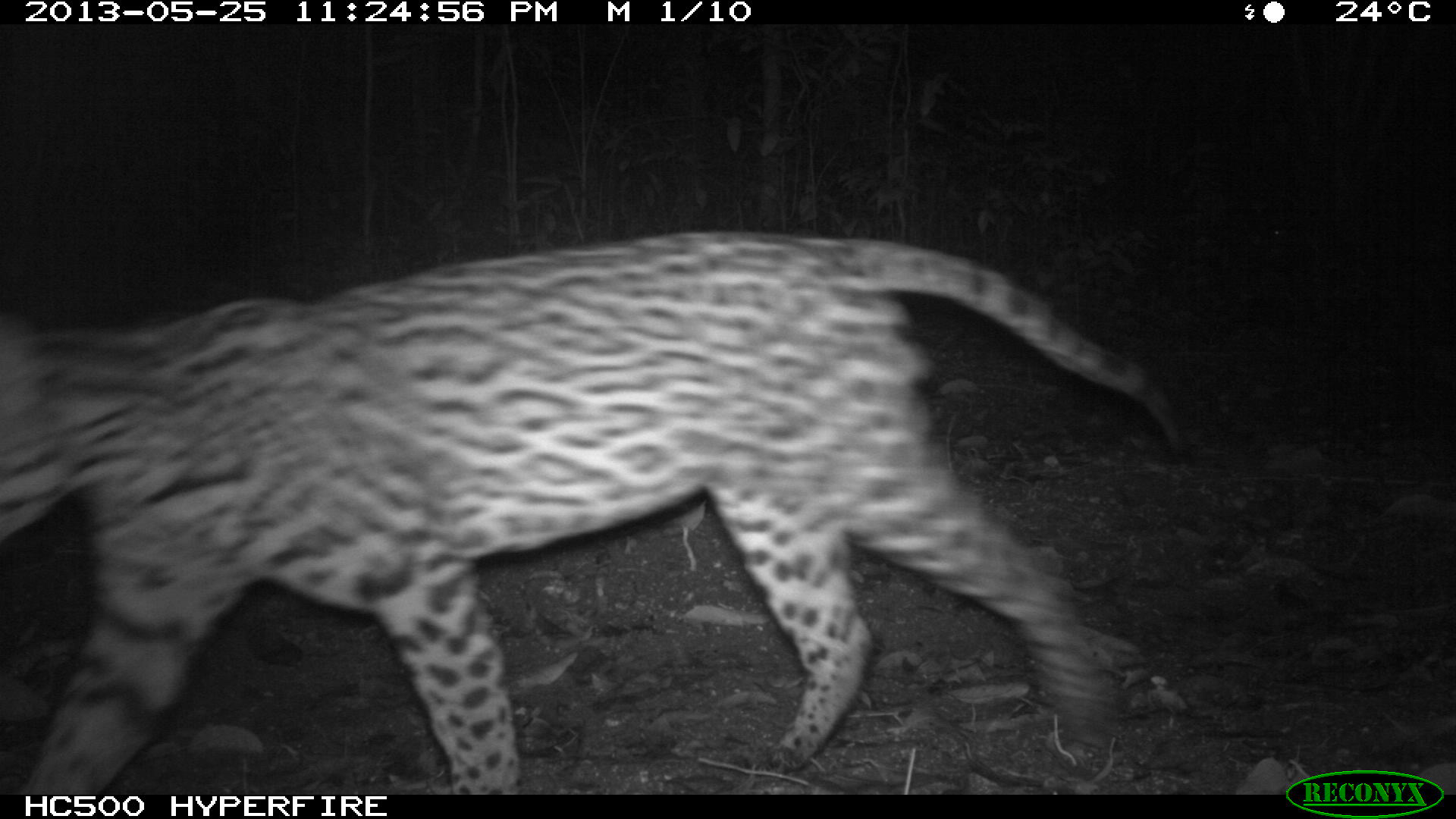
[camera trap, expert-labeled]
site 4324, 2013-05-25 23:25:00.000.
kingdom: Animalia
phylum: Chordata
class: Mammalia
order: Carnivora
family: Felidae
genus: Leopardus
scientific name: Leopardus pardalis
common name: ocelot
Leopardus pardalis (ocelot), count 1, sex male.